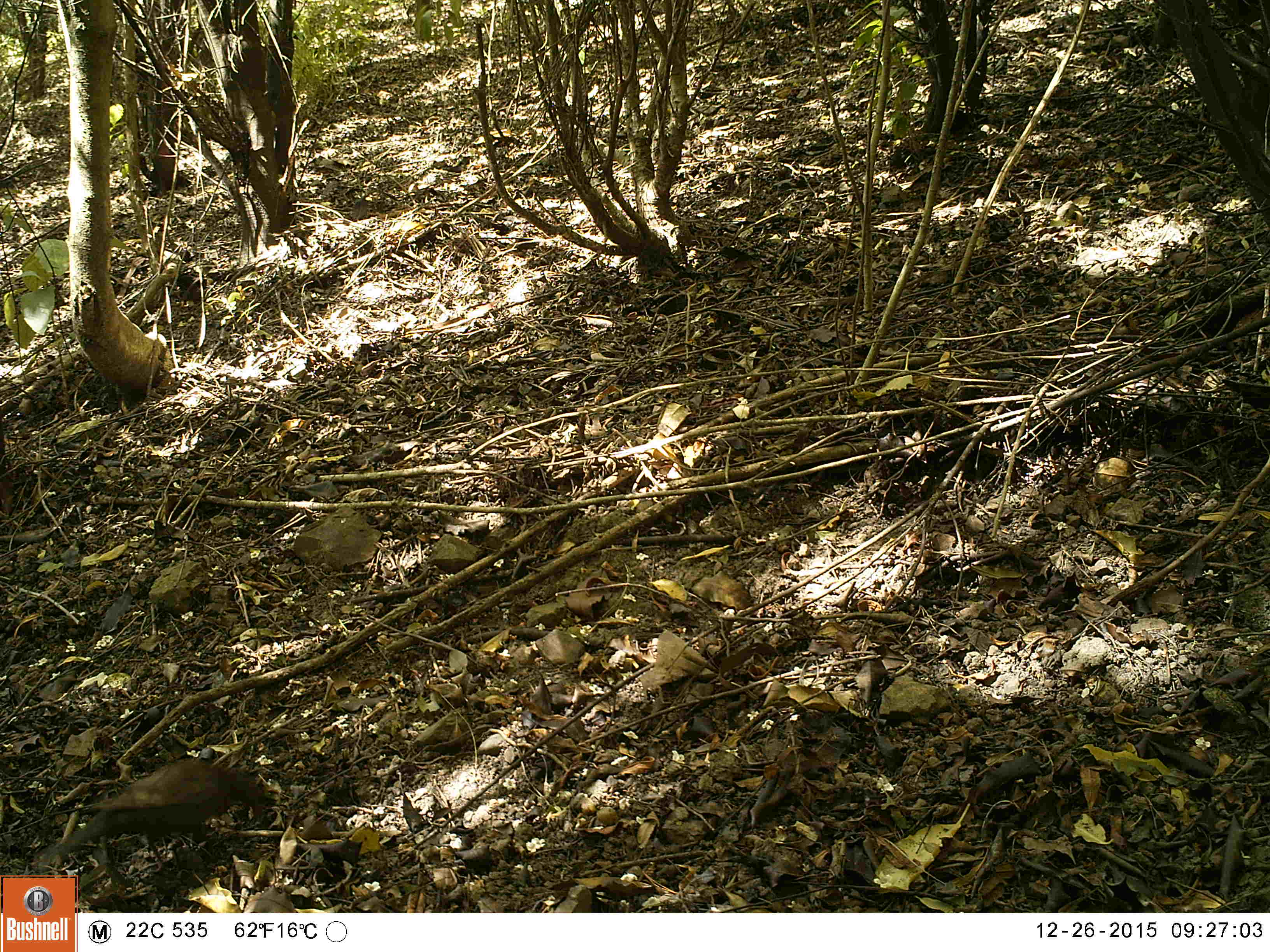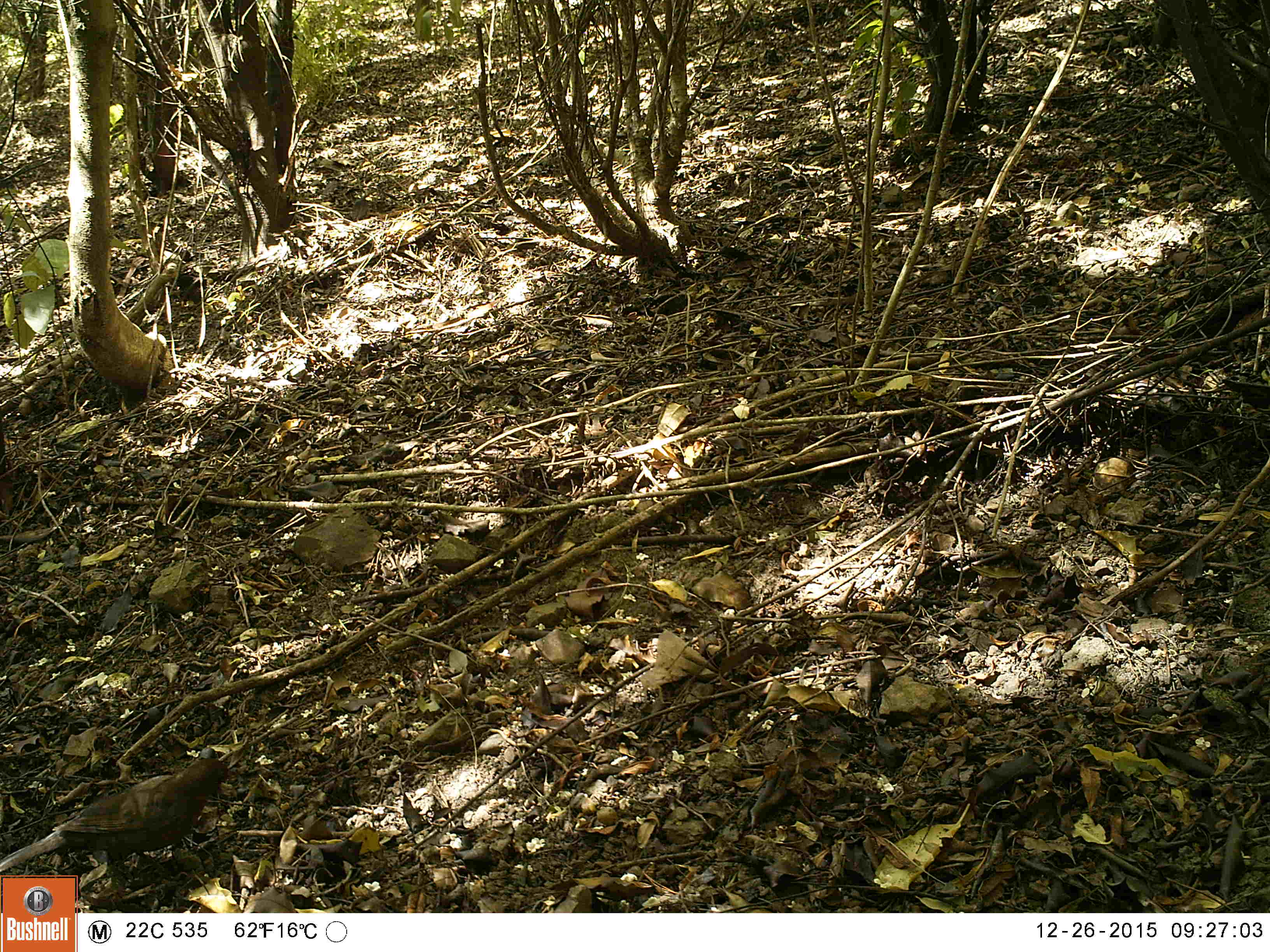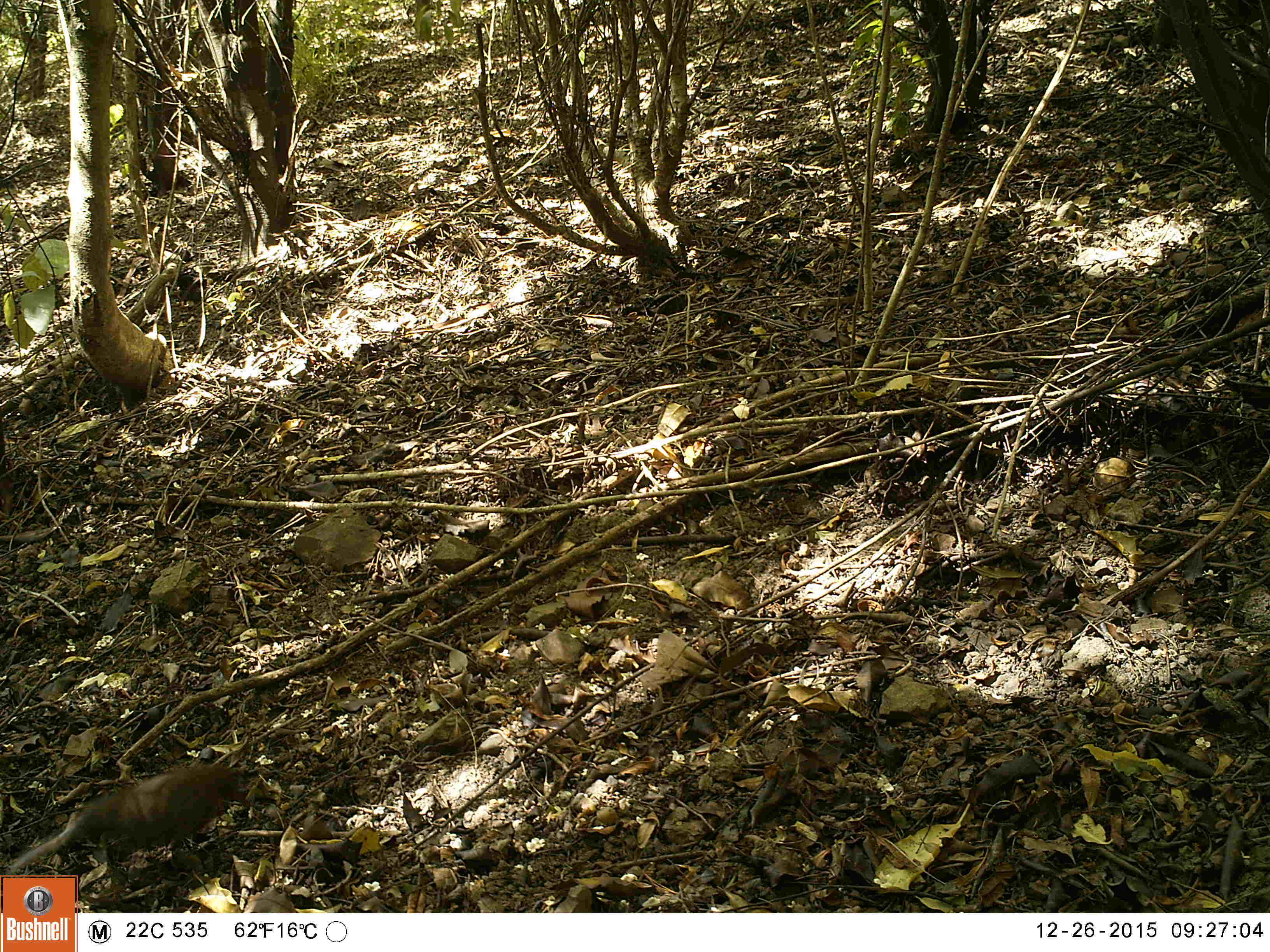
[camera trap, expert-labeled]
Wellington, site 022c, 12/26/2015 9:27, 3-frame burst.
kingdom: Animalia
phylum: Chordata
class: Aves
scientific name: Aves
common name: bird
Bird (Aves).